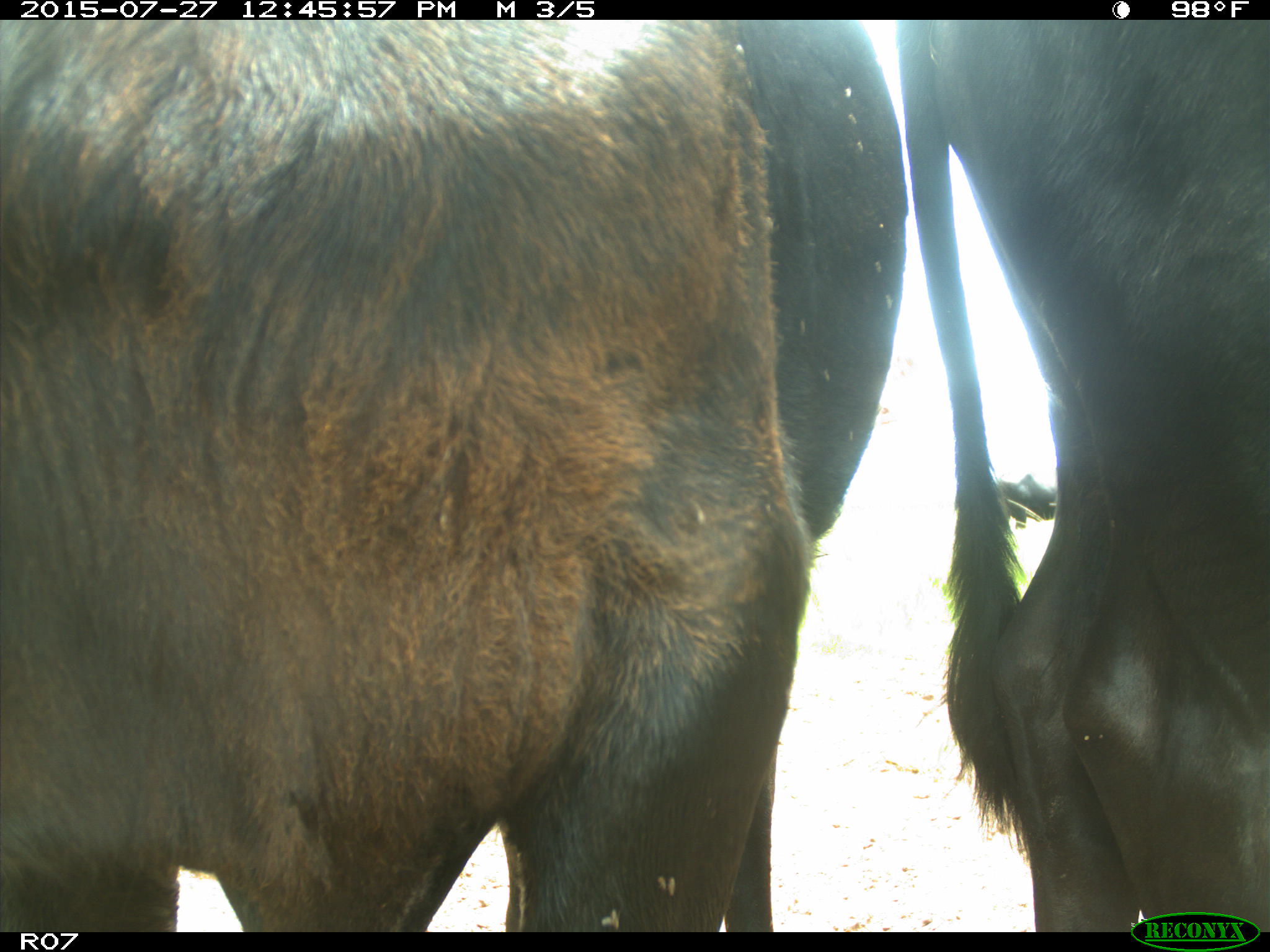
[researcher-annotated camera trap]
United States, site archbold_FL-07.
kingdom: Animalia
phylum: Chordata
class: Mammalia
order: Artiodactyla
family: Bovidae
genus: Bos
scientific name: Bos taurus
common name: domestic cow